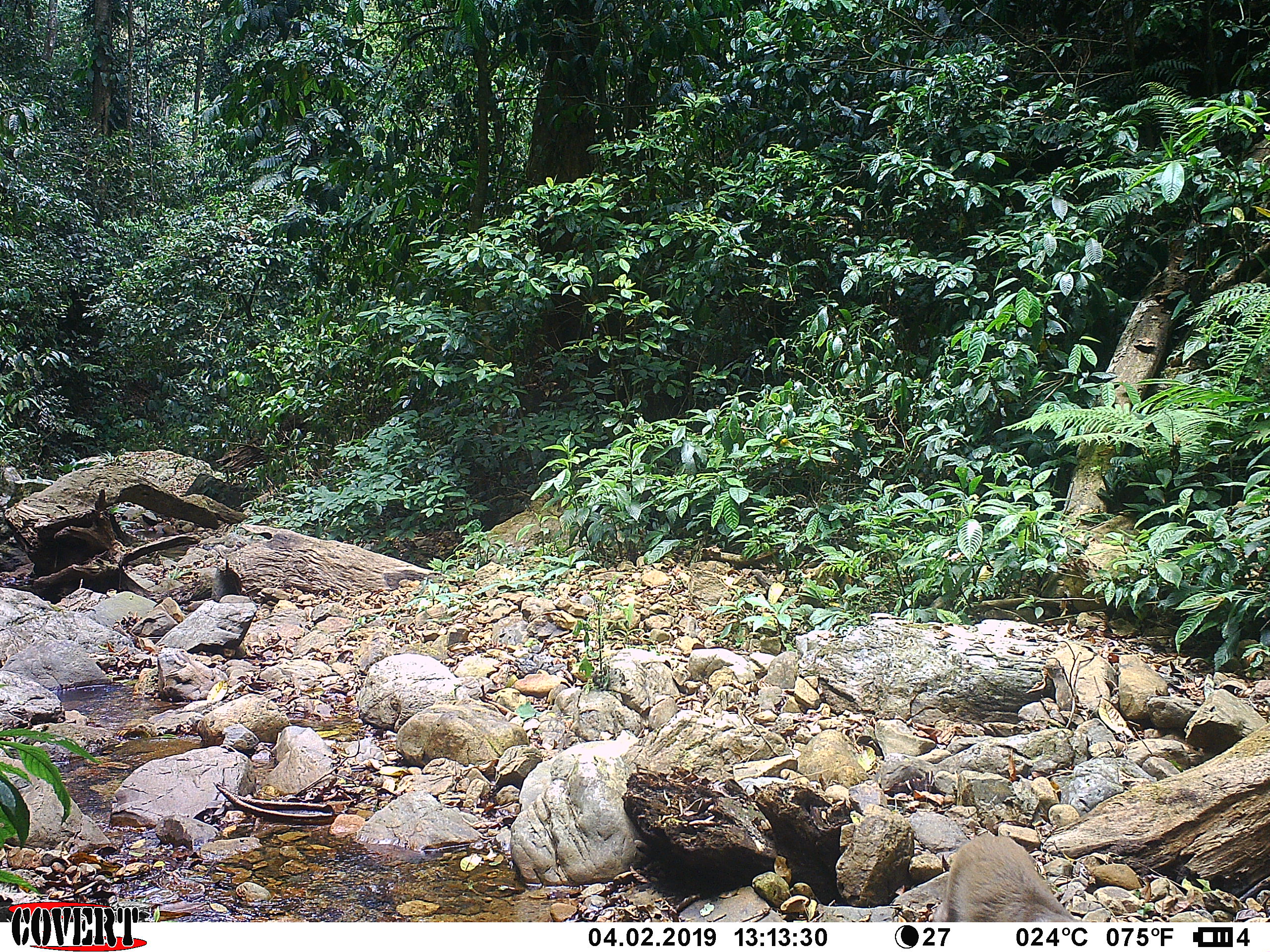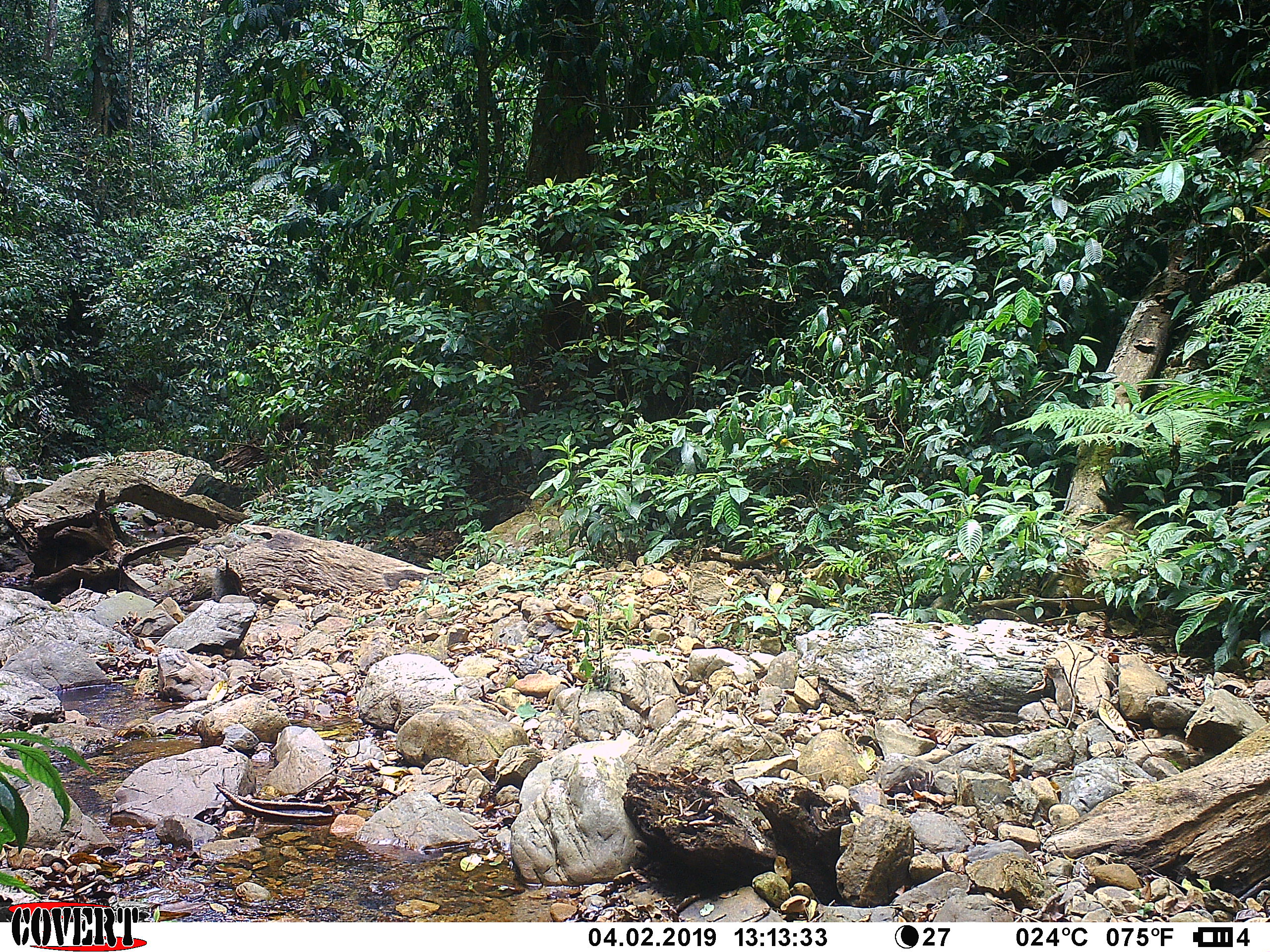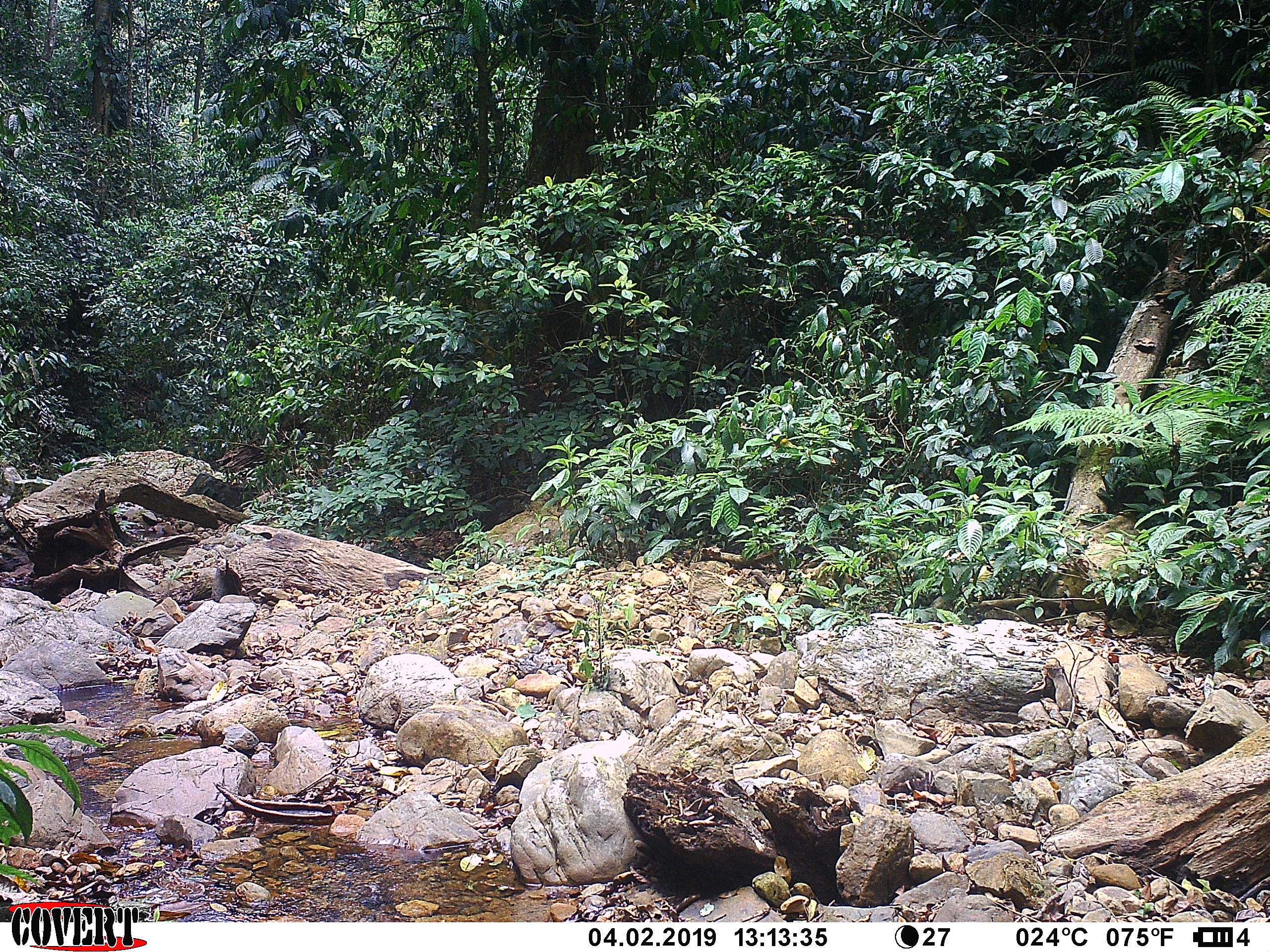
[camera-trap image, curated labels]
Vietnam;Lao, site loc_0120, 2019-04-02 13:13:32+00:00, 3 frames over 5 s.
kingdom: Animalia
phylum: Chordata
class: Mammalia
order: Primates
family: Cercopithecidae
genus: Macaca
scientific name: Macaca nemestrina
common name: pig-tailed macaque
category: pig tailed macaque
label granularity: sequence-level